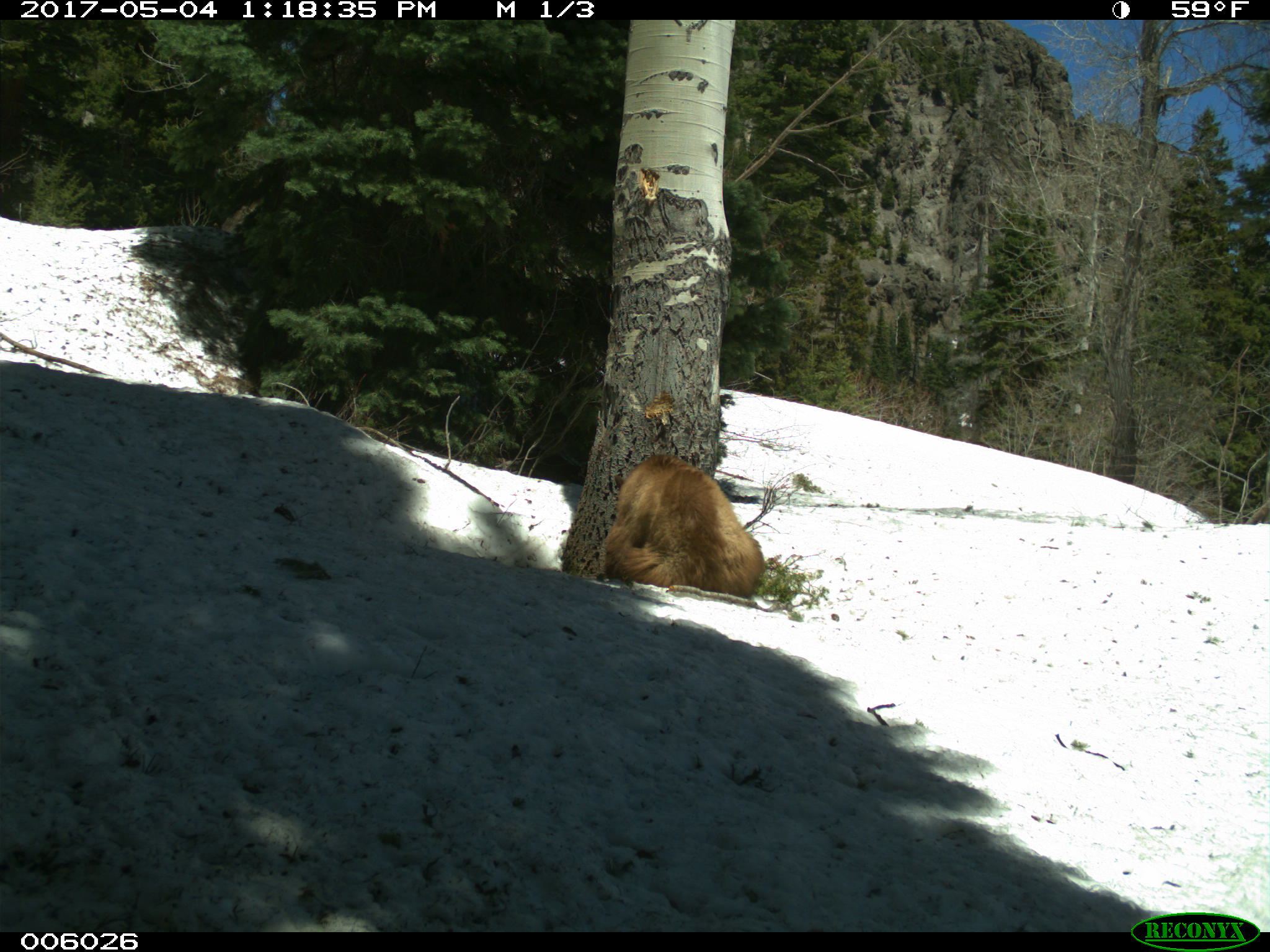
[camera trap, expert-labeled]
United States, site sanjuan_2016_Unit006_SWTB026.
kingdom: Animalia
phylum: Chordata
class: Mammalia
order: Carnivora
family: Ursidae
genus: Ursus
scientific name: Ursus americanus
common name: american black bear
Ursus americanus (american black bear).